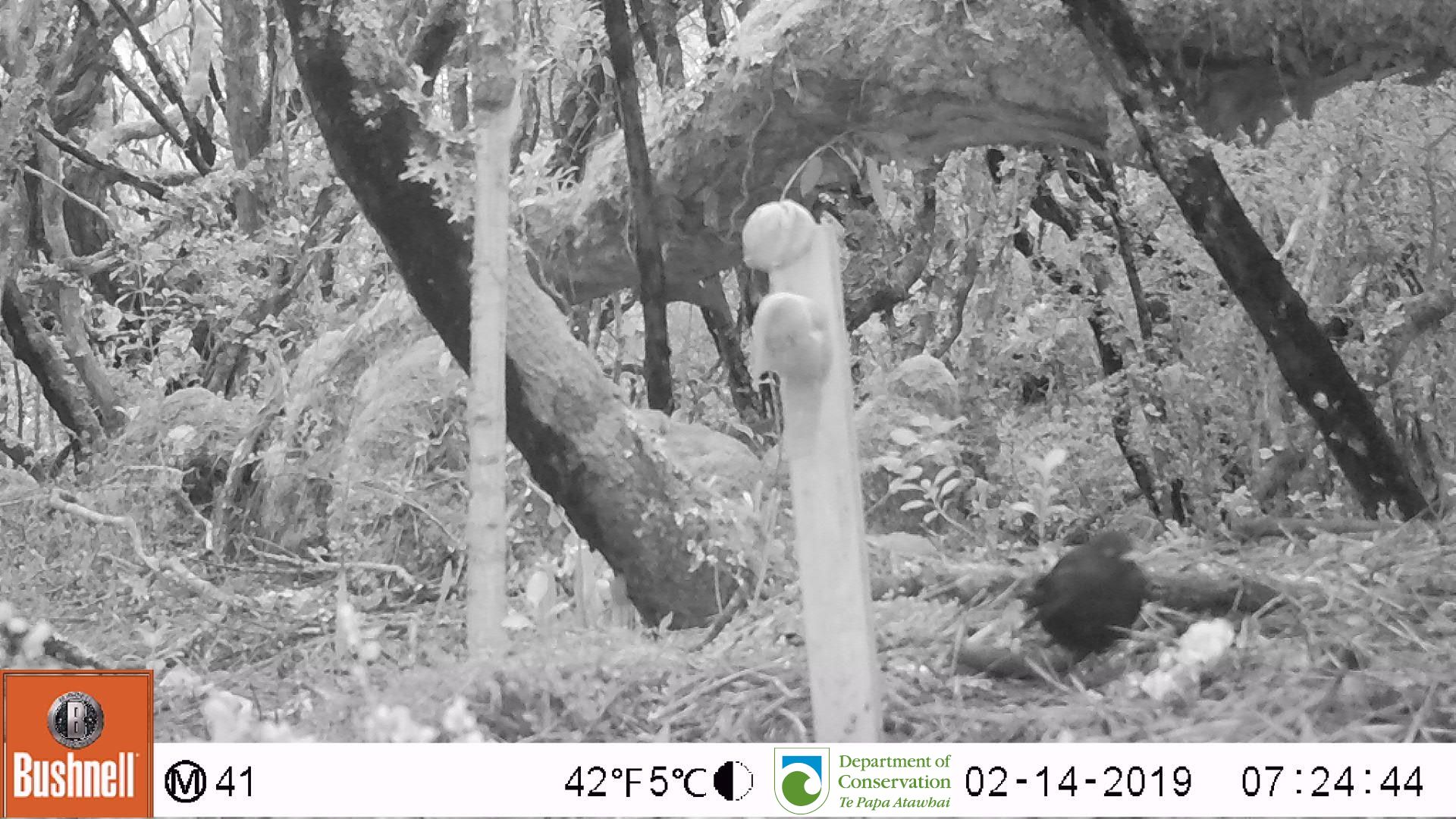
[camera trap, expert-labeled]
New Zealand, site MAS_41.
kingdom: Animalia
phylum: Chordata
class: Aves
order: Passeriformes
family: Turdidae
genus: Turdus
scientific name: Turdus merula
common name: eurasian blackbird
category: blackbird